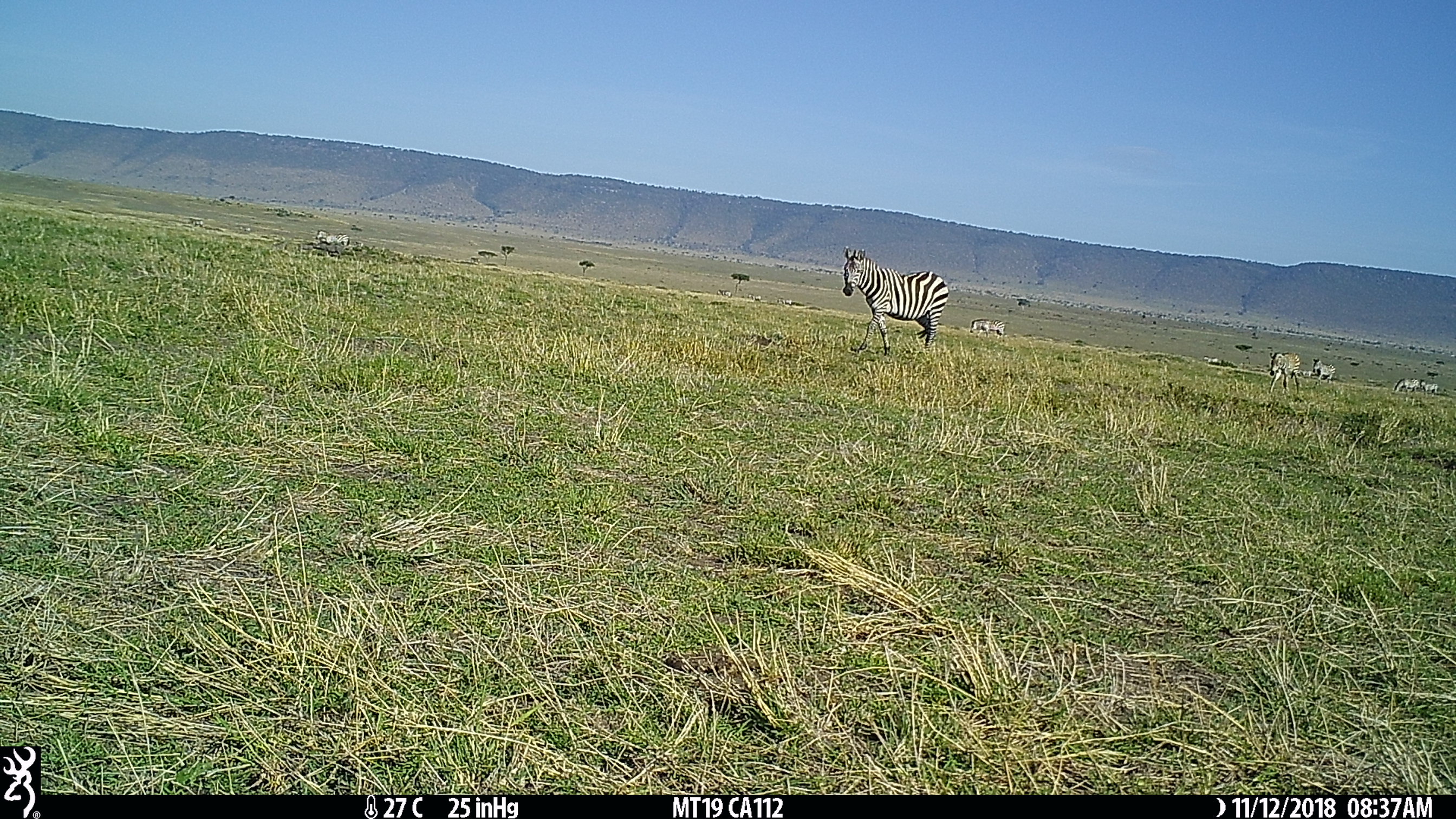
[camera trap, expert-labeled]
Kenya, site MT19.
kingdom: Animalia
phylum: Chordata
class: Mammalia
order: Perissodactyla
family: Equidae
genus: Equus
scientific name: Equus quagga burchellii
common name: burchell's zebra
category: zebra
Zebra (burchell's zebra) (Equus quagga burchellii).